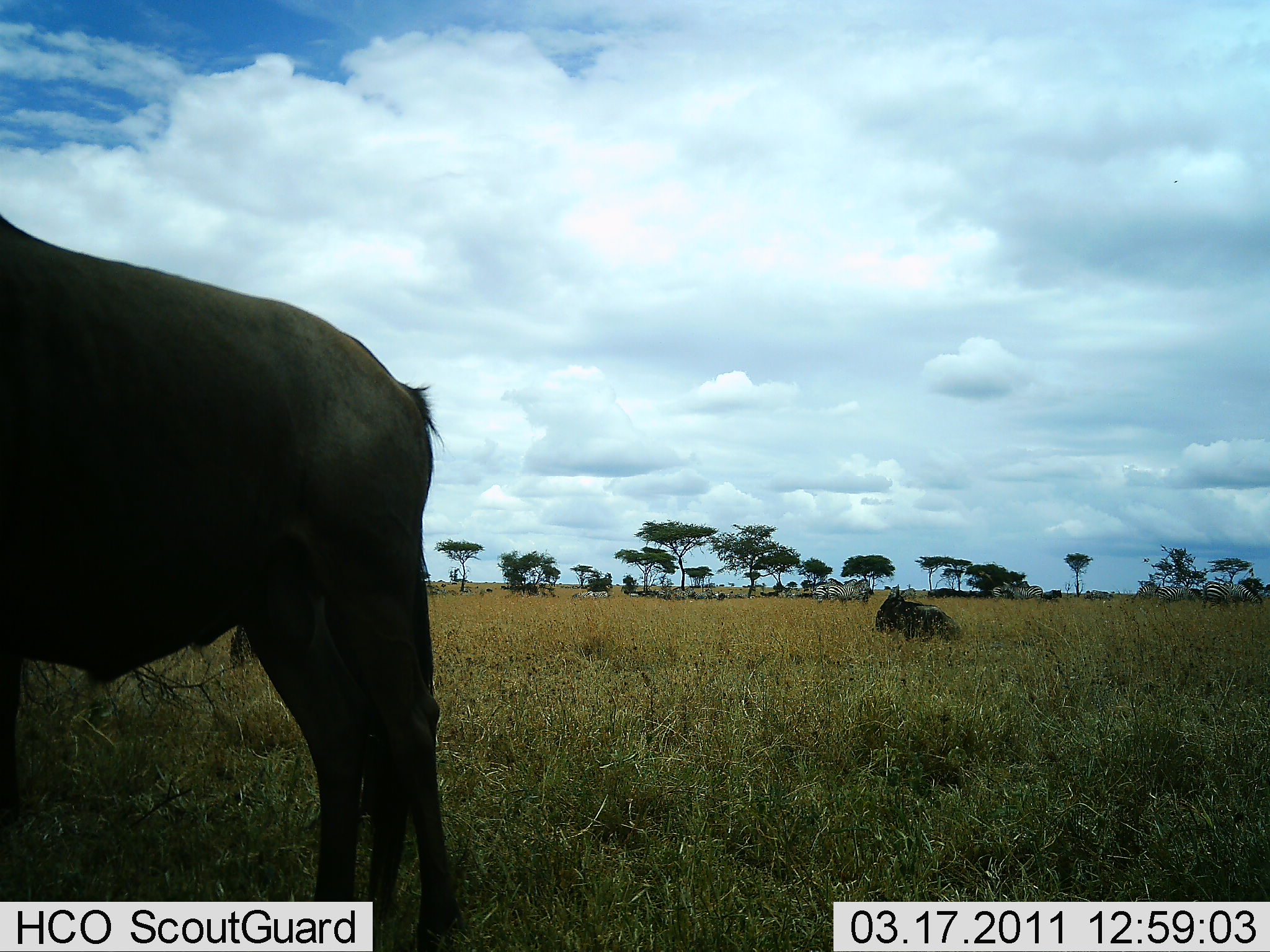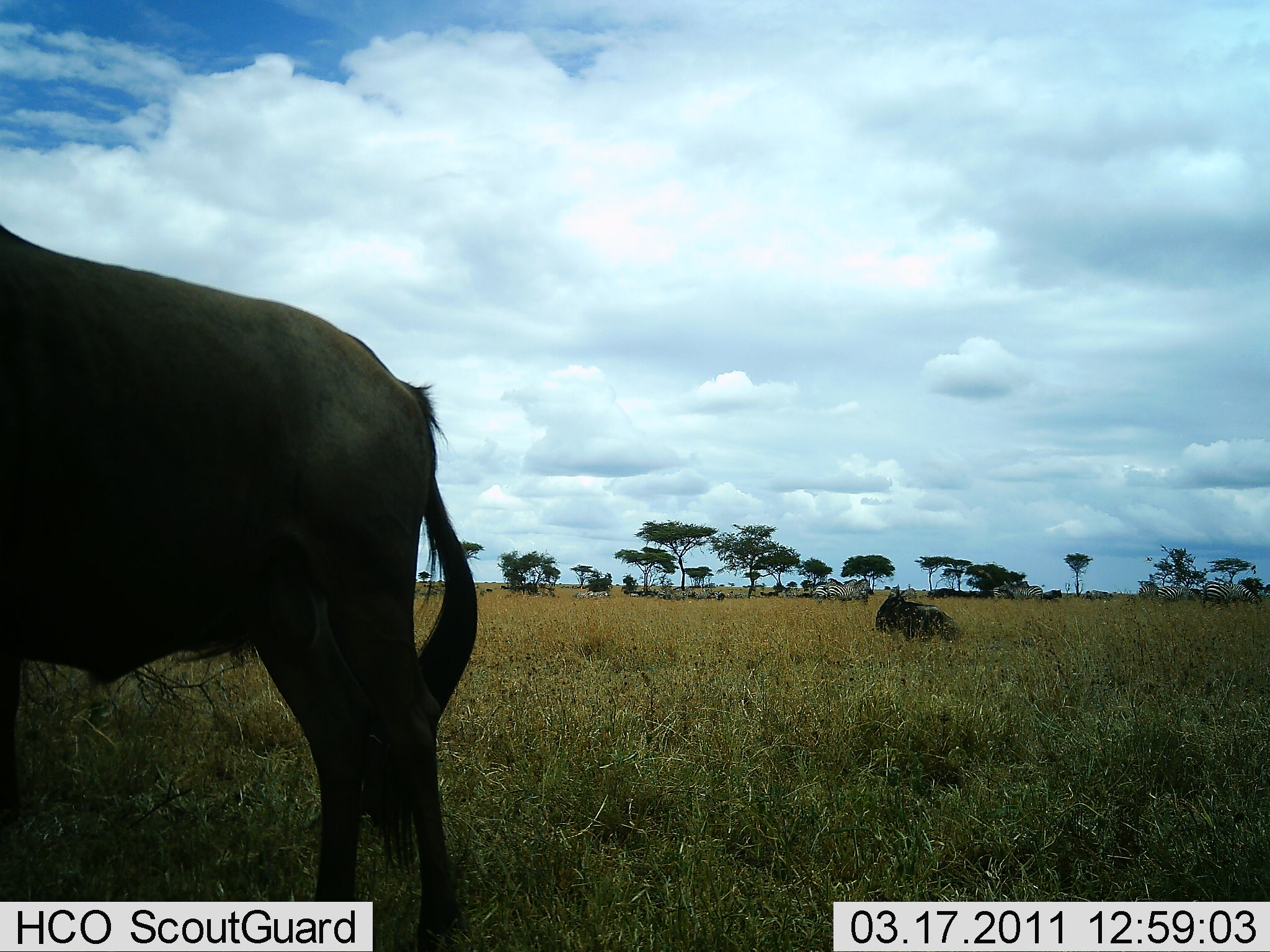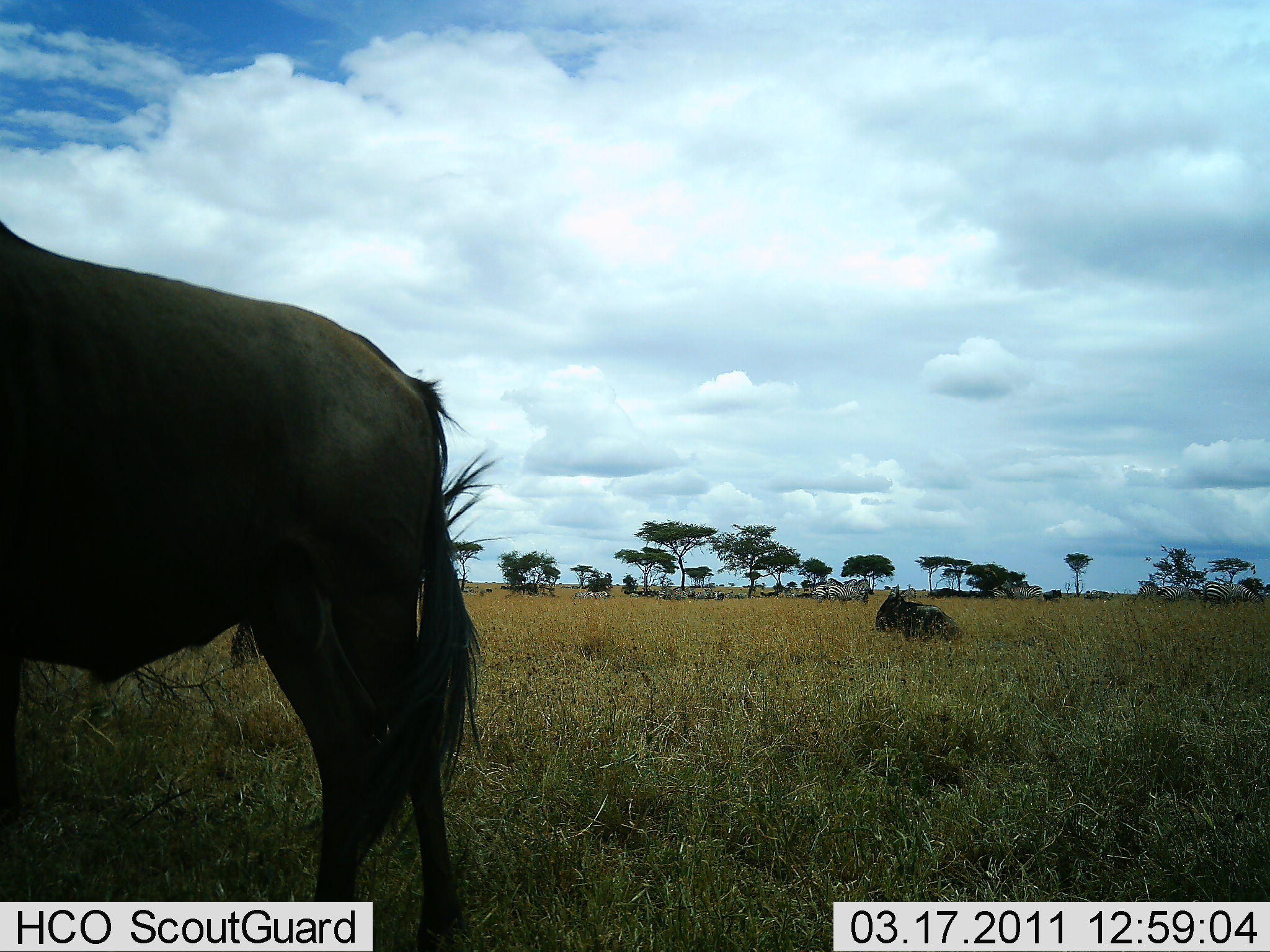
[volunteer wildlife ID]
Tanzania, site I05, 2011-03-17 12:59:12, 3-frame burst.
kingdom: Animalia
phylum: Chordata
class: Mammalia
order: Artiodactyla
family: Bovidae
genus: Connochaetes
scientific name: Connochaetes taurinus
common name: blue wildebeest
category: wildebeest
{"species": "wildebeest (blue wildebeest) (Connochaetes taurinus)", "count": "2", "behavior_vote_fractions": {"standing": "100%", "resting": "90%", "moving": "0%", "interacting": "0%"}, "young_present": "0%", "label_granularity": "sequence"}